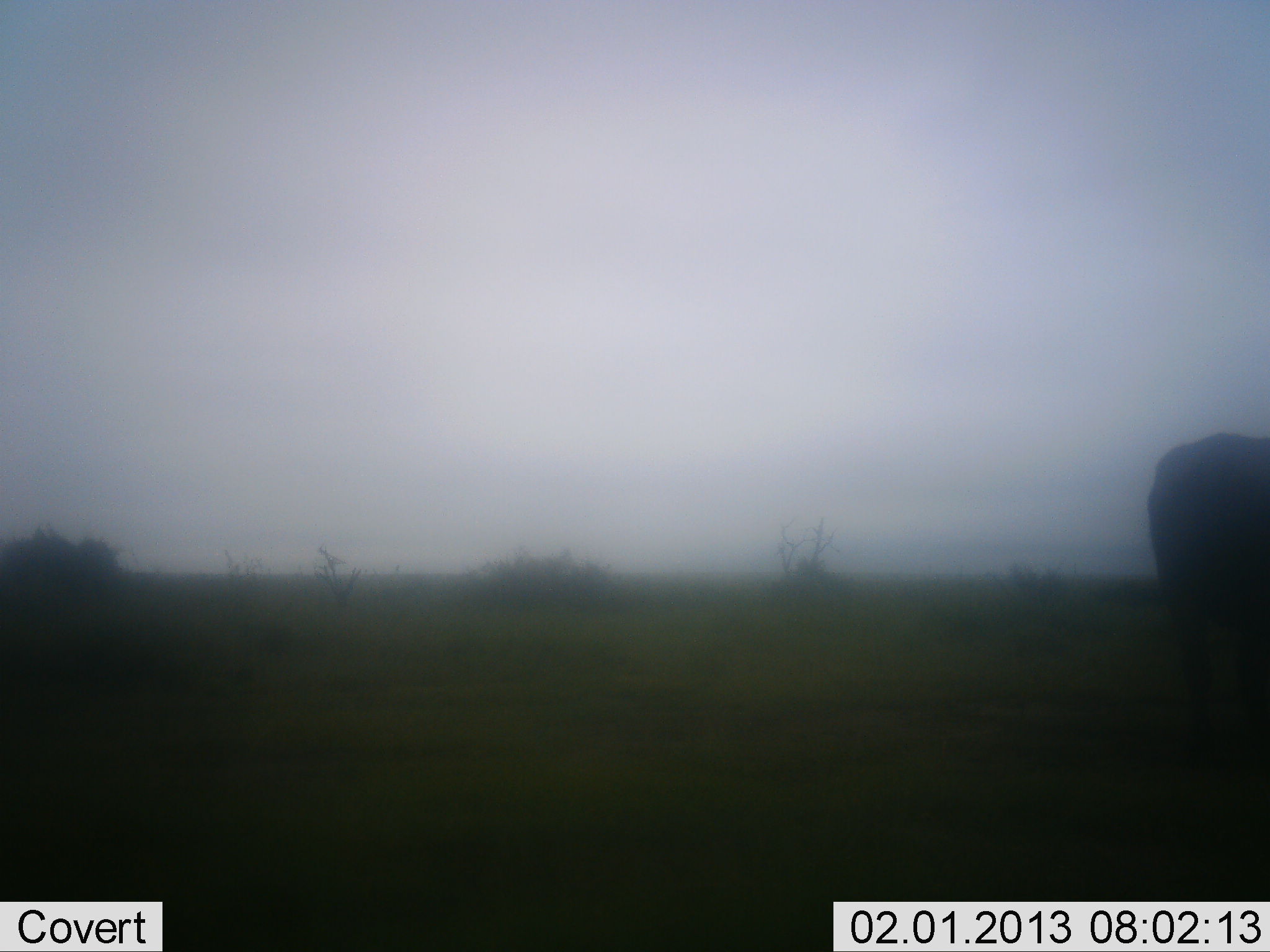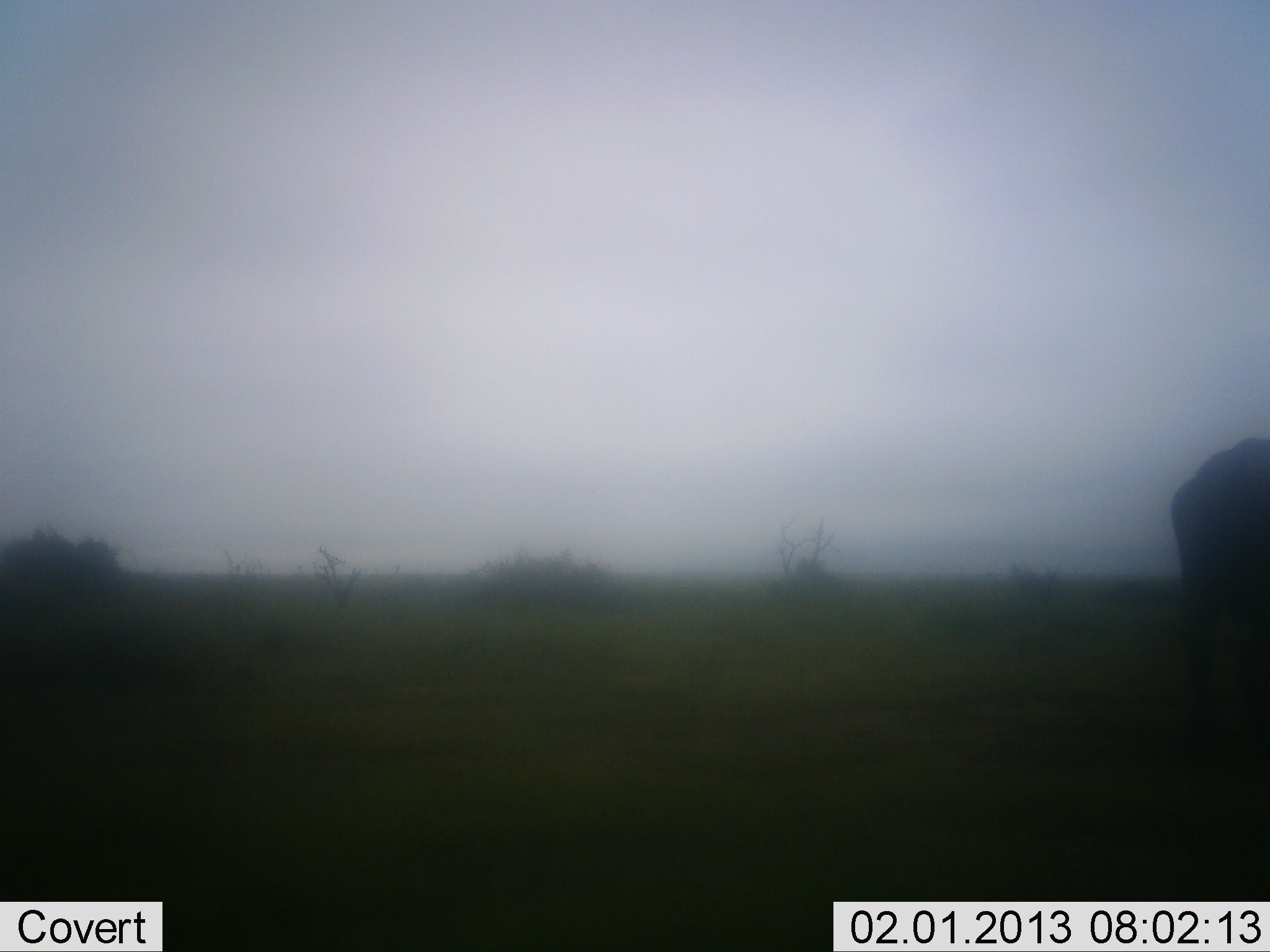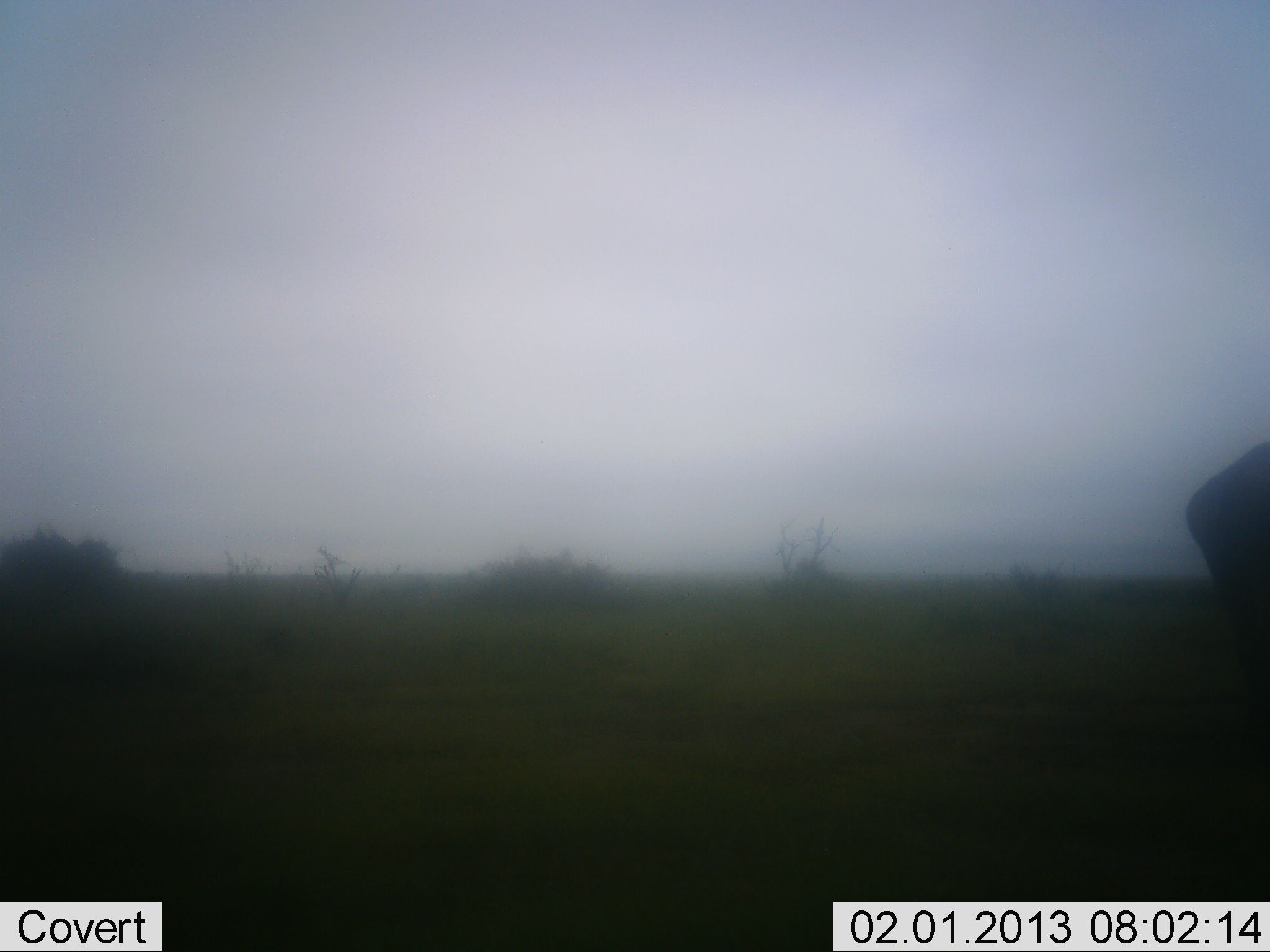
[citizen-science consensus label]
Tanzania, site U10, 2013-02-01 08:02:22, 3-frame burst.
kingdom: Animalia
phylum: Chordata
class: Mammalia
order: Artiodactyla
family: Bovidae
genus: Connochaetes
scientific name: Connochaetes taurinus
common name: blue wildebeest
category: wildebeest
Wildebeest (blue wildebeest) (Connochaetes taurinus), count 1. Behavior (volunteer vote fractions): standing 33%, resting 0%, moving 67%, interacting 0%. Young present (vote fraction): 0%. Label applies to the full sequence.